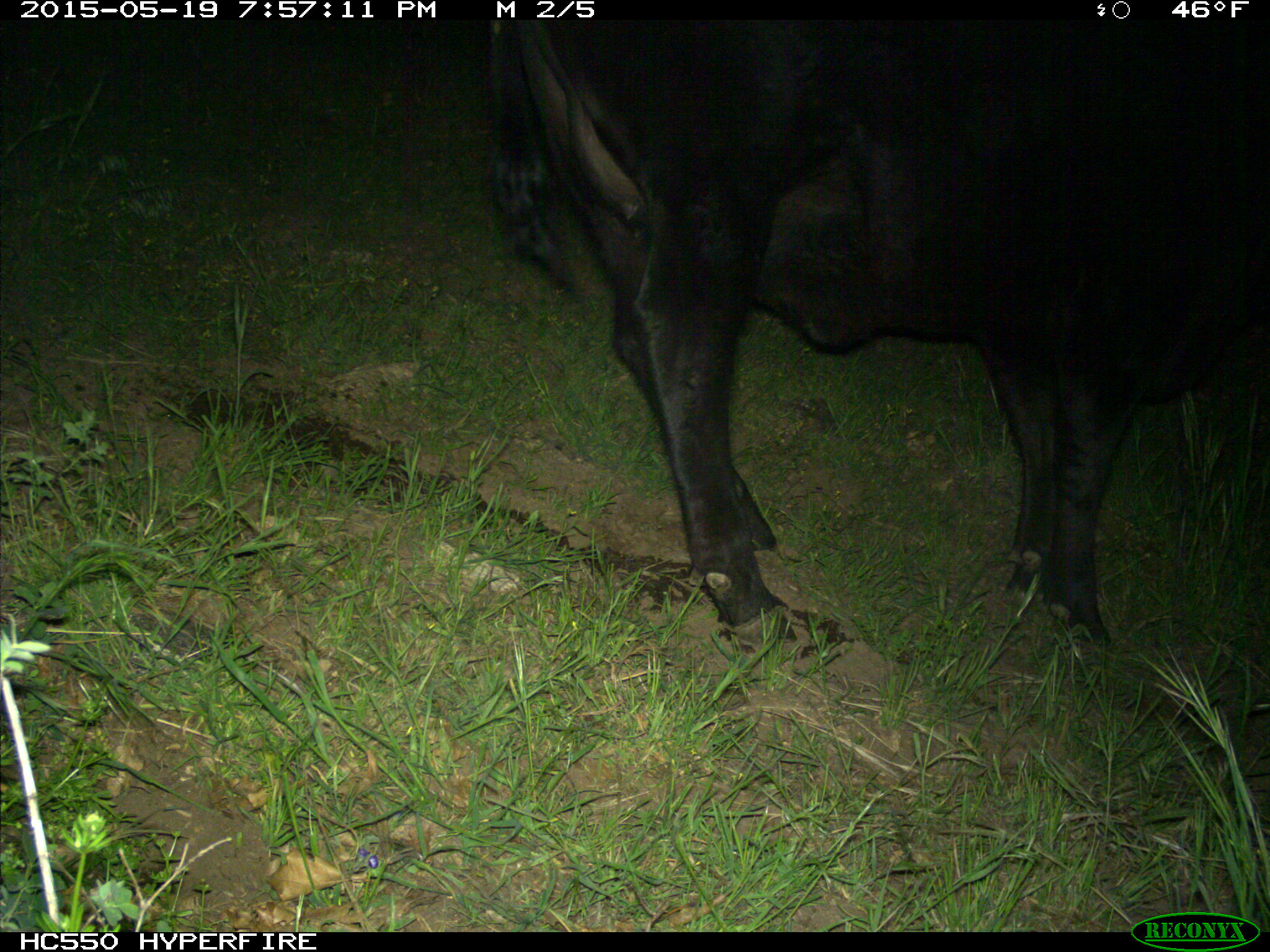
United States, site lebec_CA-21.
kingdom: Animalia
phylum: Chordata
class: Mammalia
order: Artiodactyla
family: Bovidae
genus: Bos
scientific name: Bos taurus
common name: domestic cow